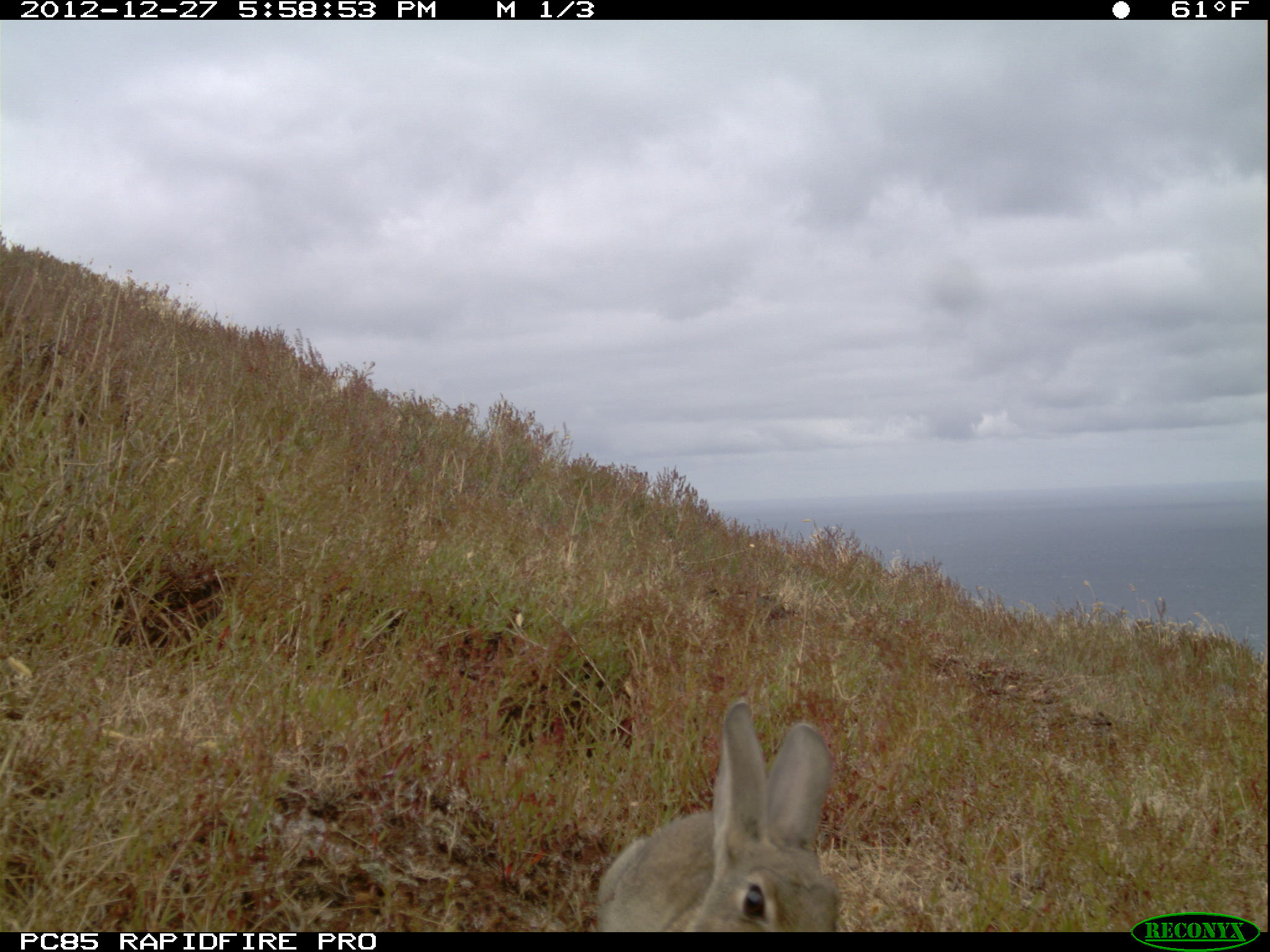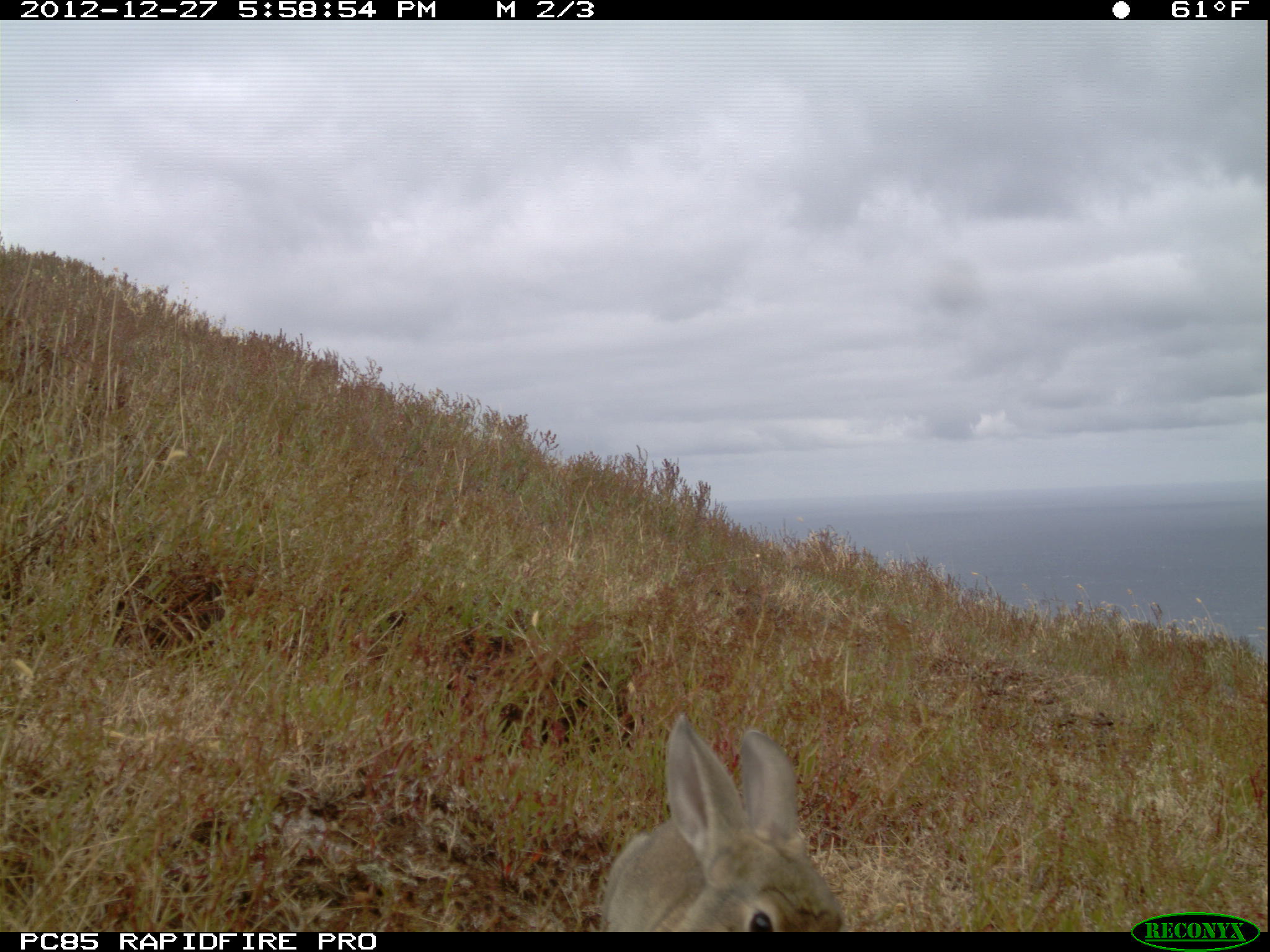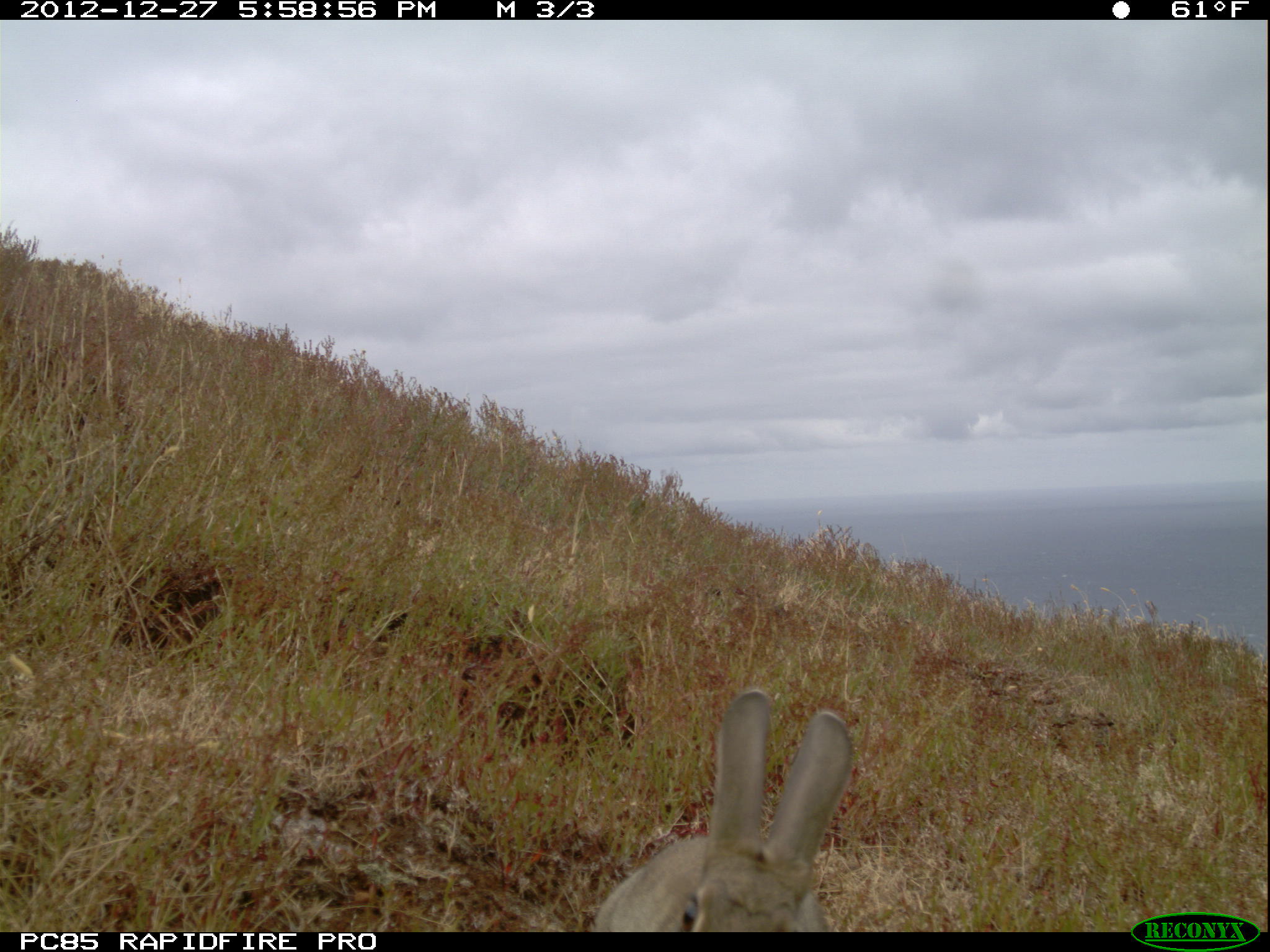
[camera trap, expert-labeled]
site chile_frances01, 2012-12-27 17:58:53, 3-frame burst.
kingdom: Animalia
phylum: Chordata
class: Mammalia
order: Lagomorpha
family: Leporidae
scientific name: Leporidae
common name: rabbits and hares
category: rabbit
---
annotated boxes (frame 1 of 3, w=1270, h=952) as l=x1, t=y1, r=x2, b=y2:
rabbit: l=586, t=698, r=841, b=933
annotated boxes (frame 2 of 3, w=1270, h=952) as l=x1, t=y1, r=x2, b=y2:
rabbit: l=600, t=718, r=846, b=930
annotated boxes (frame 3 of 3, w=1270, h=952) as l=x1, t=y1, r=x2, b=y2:
rabbit: l=585, t=689, r=854, b=933